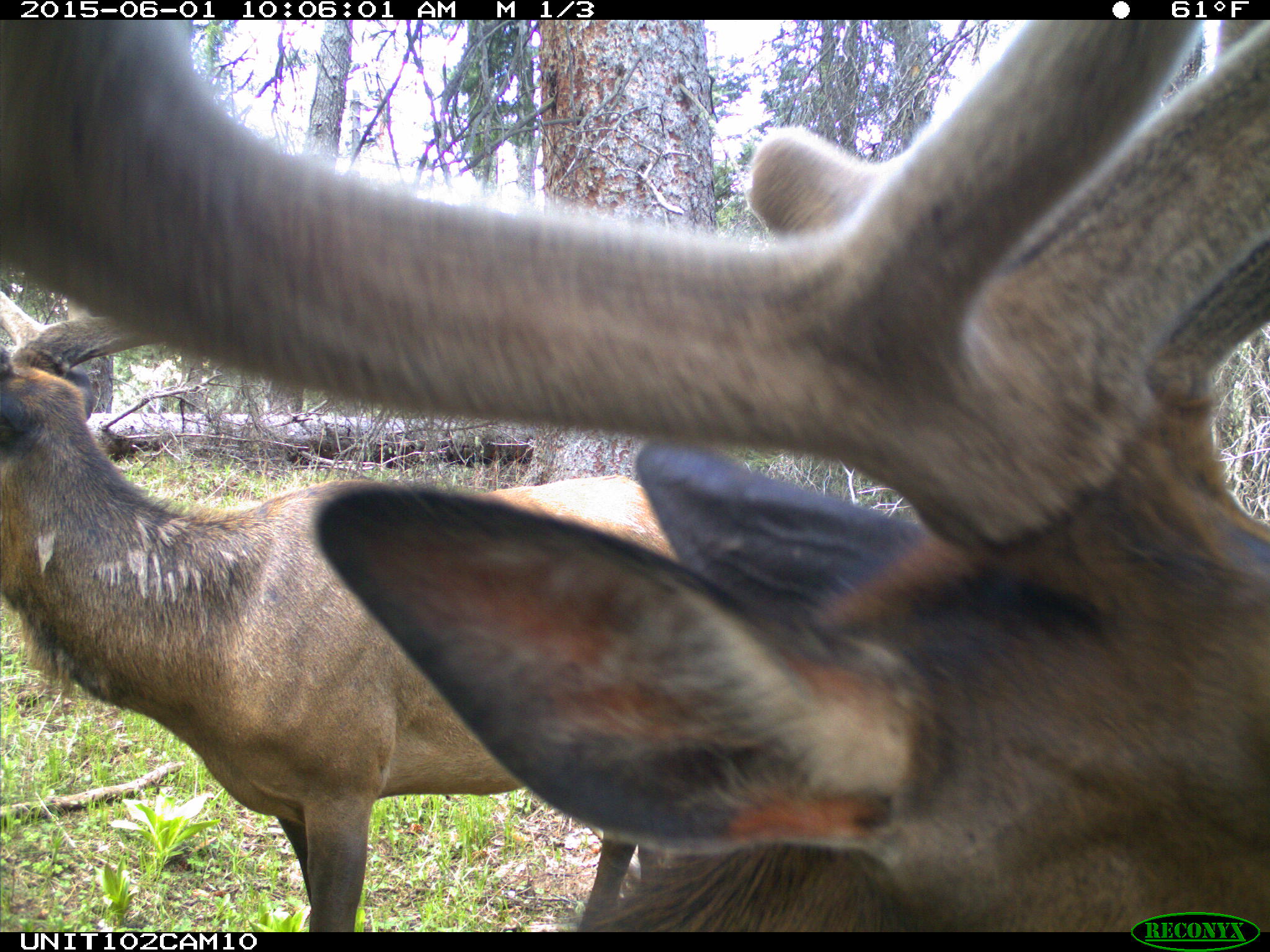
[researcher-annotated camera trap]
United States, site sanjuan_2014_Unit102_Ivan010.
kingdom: Animalia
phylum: Chordata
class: Mammalia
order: Artiodactyla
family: Cervidae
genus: Cervus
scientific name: Cervus elaphus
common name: red deer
Cervus elaphus (red deer).